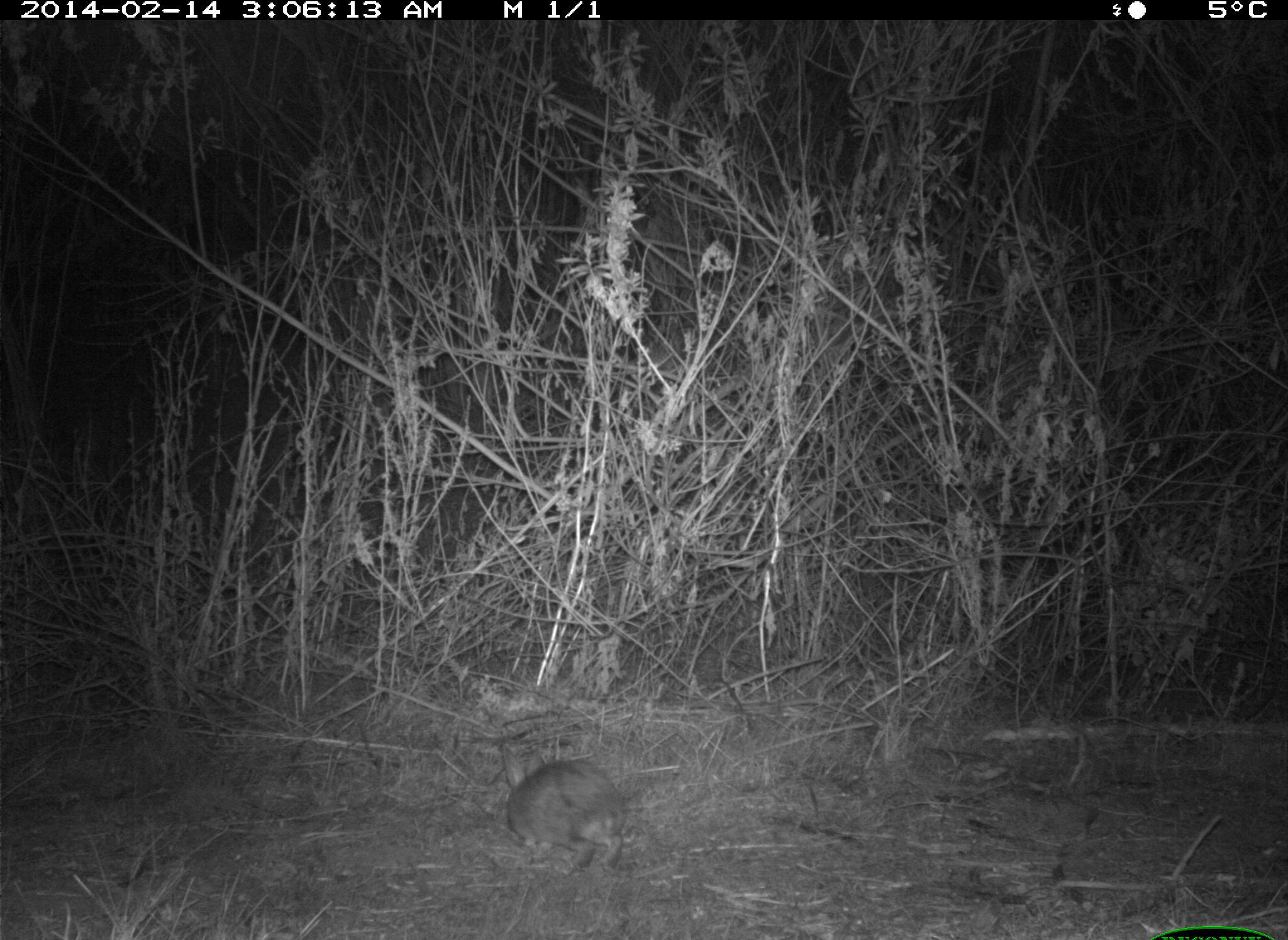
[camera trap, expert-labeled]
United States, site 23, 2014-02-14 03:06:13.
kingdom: Animalia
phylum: Chordata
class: Mammalia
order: Lagomorpha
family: Leporidae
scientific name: Leporidae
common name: rabbits and hares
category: rabbit